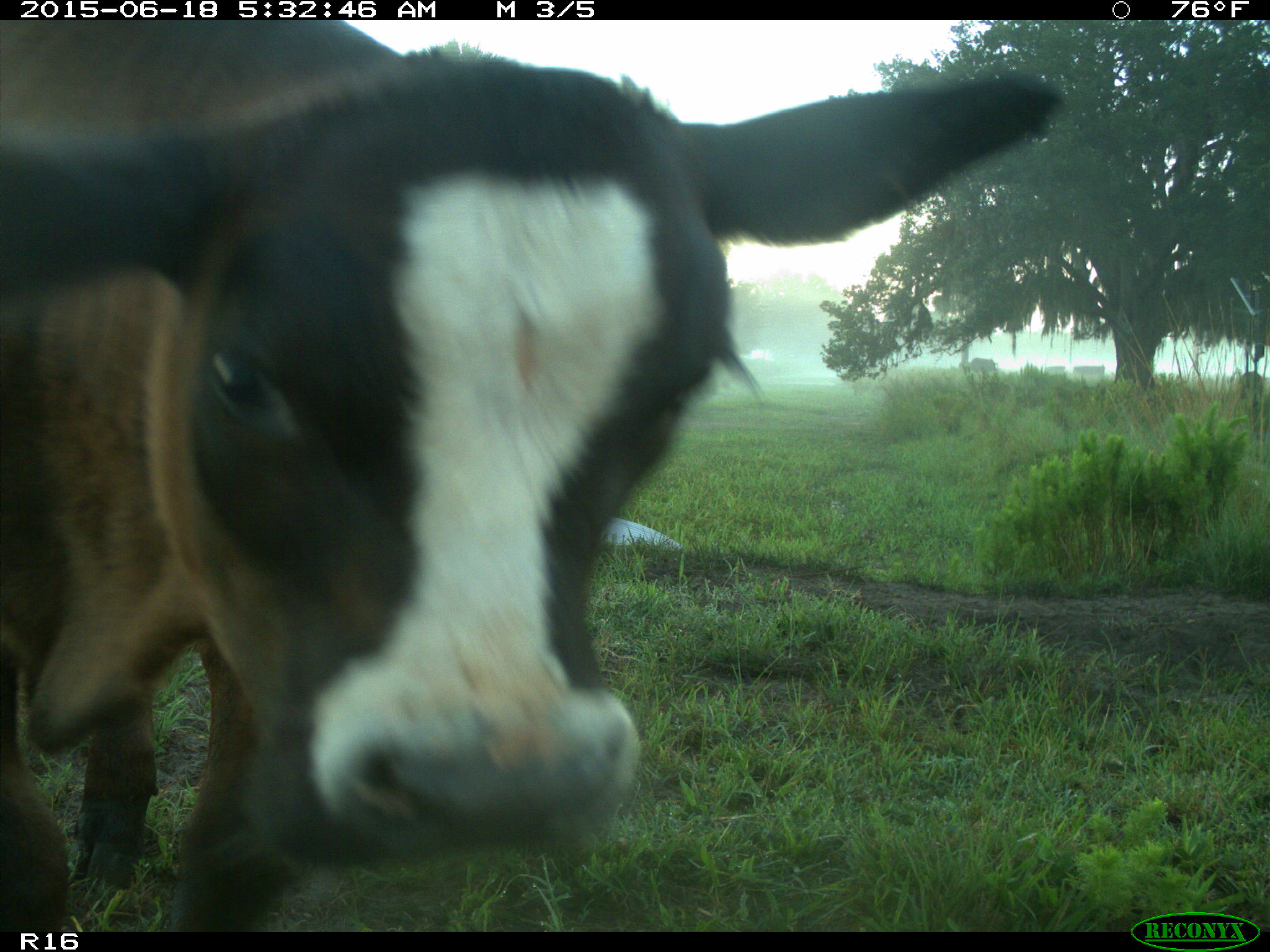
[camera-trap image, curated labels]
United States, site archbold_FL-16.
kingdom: Animalia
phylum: Chordata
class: Mammalia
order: Artiodactyla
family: Bovidae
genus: Bos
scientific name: Bos taurus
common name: domestic cow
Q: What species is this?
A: Bos taurus (domestic cow).